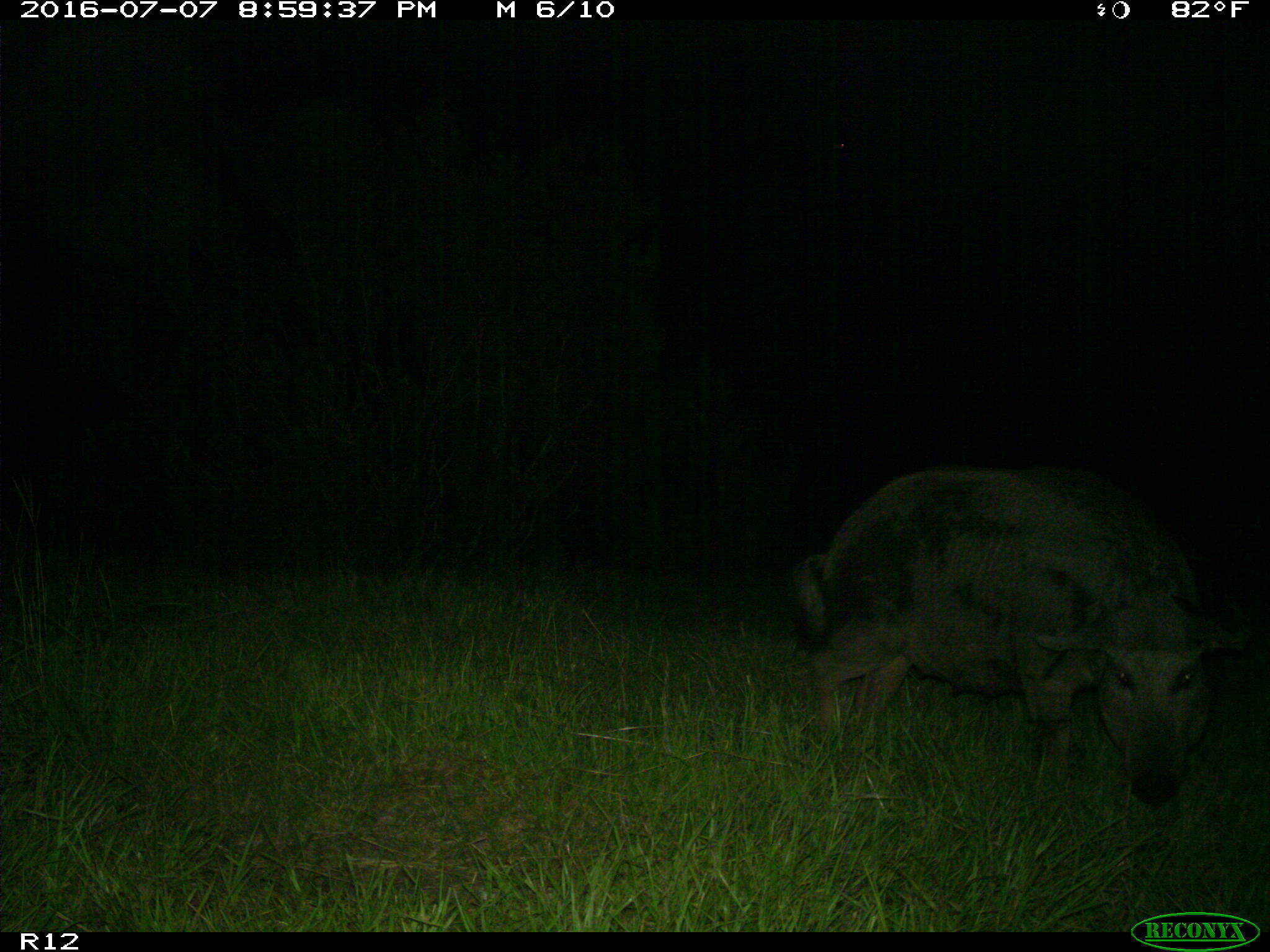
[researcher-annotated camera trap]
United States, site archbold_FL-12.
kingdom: Animalia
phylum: Chordata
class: Mammalia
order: Artiodactyla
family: Suidae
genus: Sus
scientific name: Sus scrofa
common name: wild boar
Sus scrofa (wild boar).